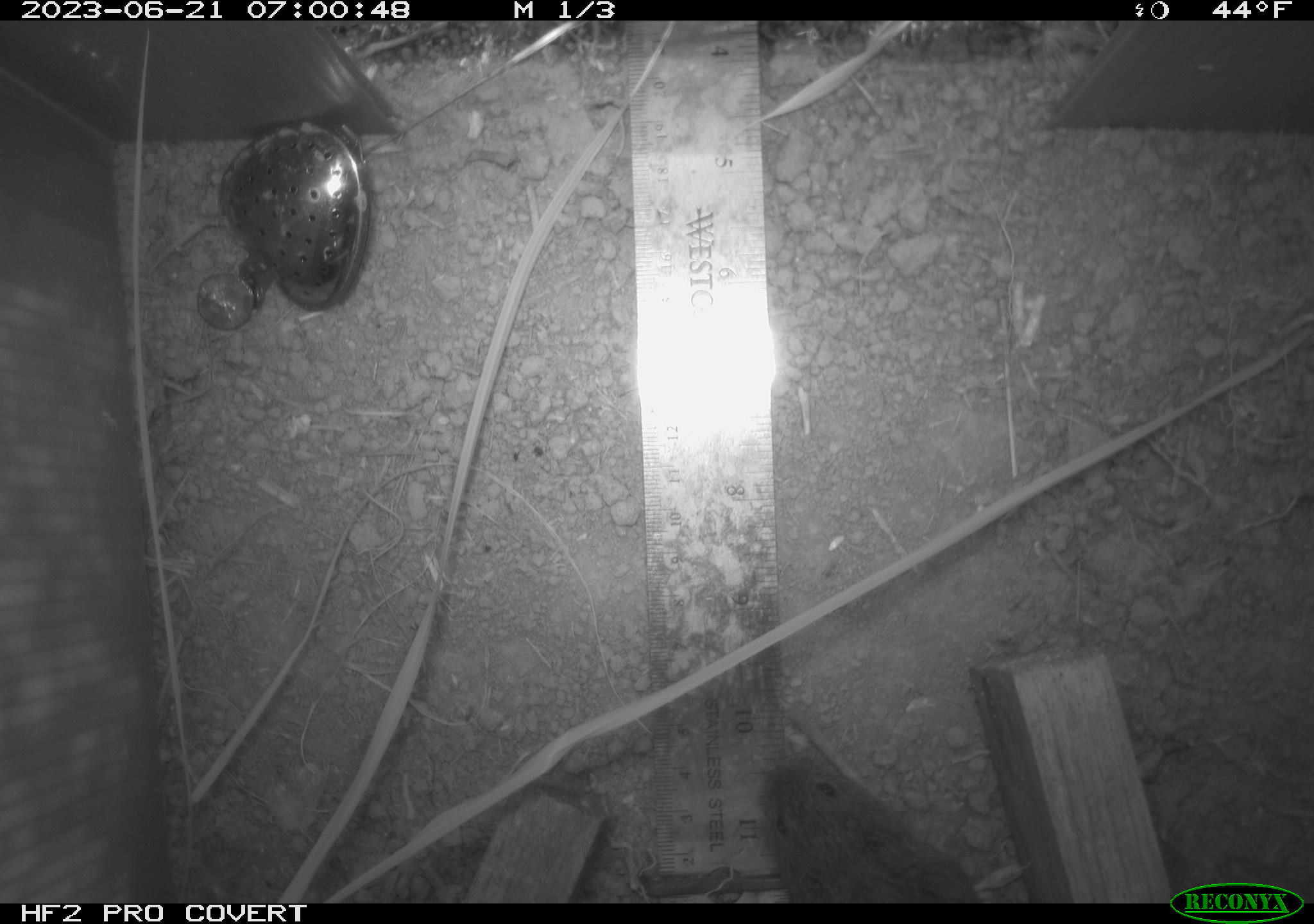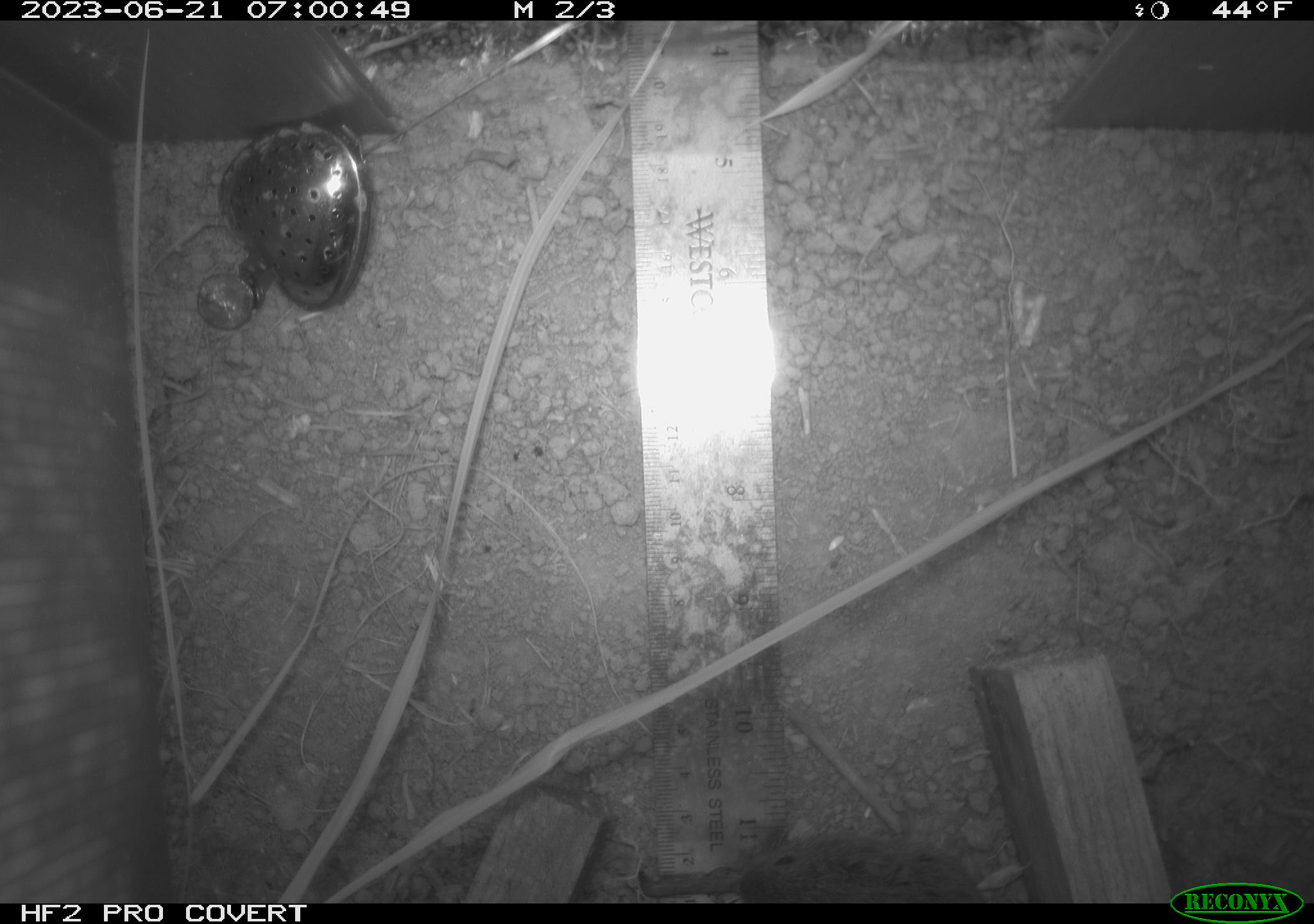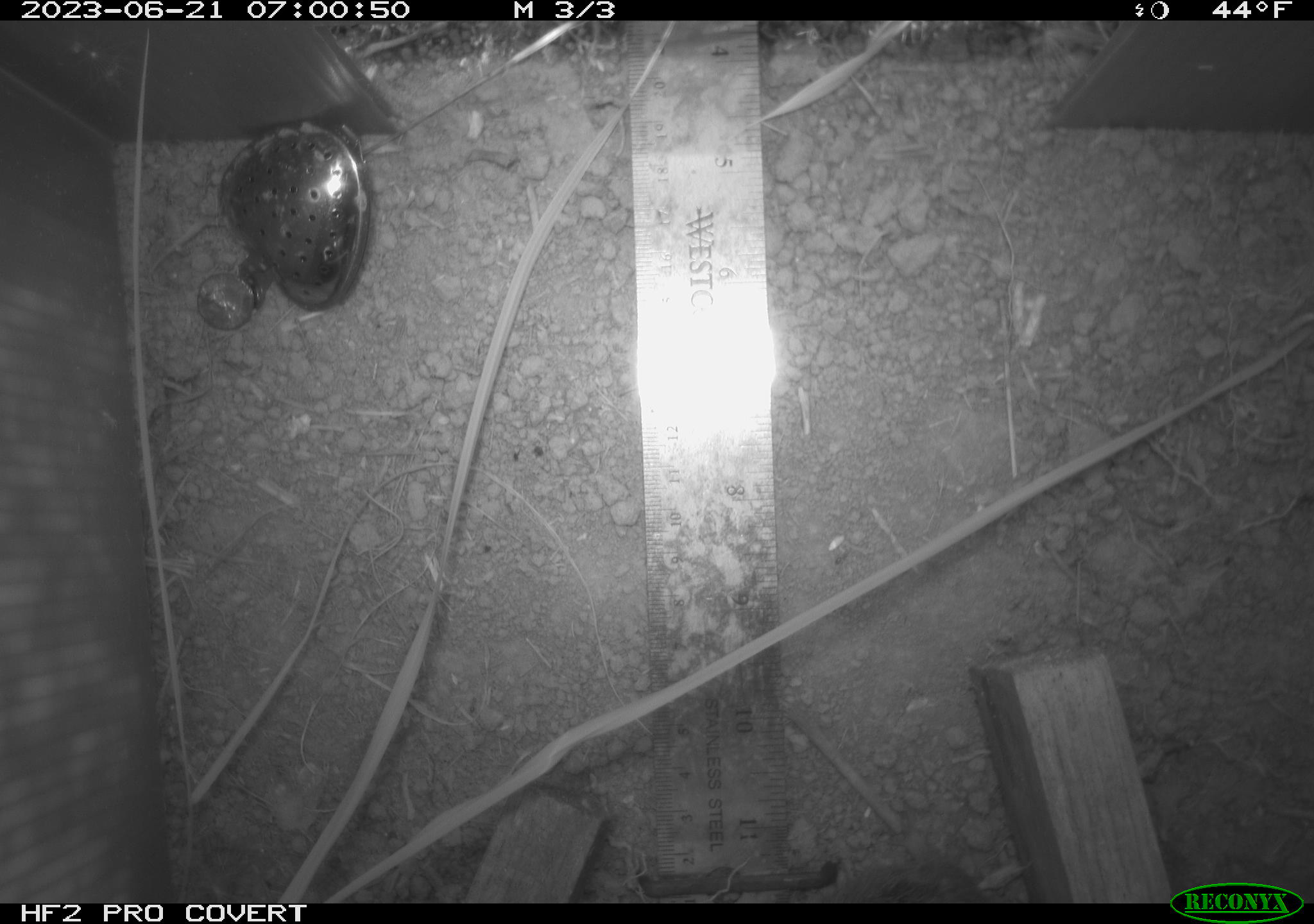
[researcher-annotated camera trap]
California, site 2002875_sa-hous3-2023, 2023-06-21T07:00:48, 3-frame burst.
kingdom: Animalia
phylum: Chordata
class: Mammalia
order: Rodentia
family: Cricetidae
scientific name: Arvicolinae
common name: voles, lemmings, and muskrats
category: arvicolinae subfamily